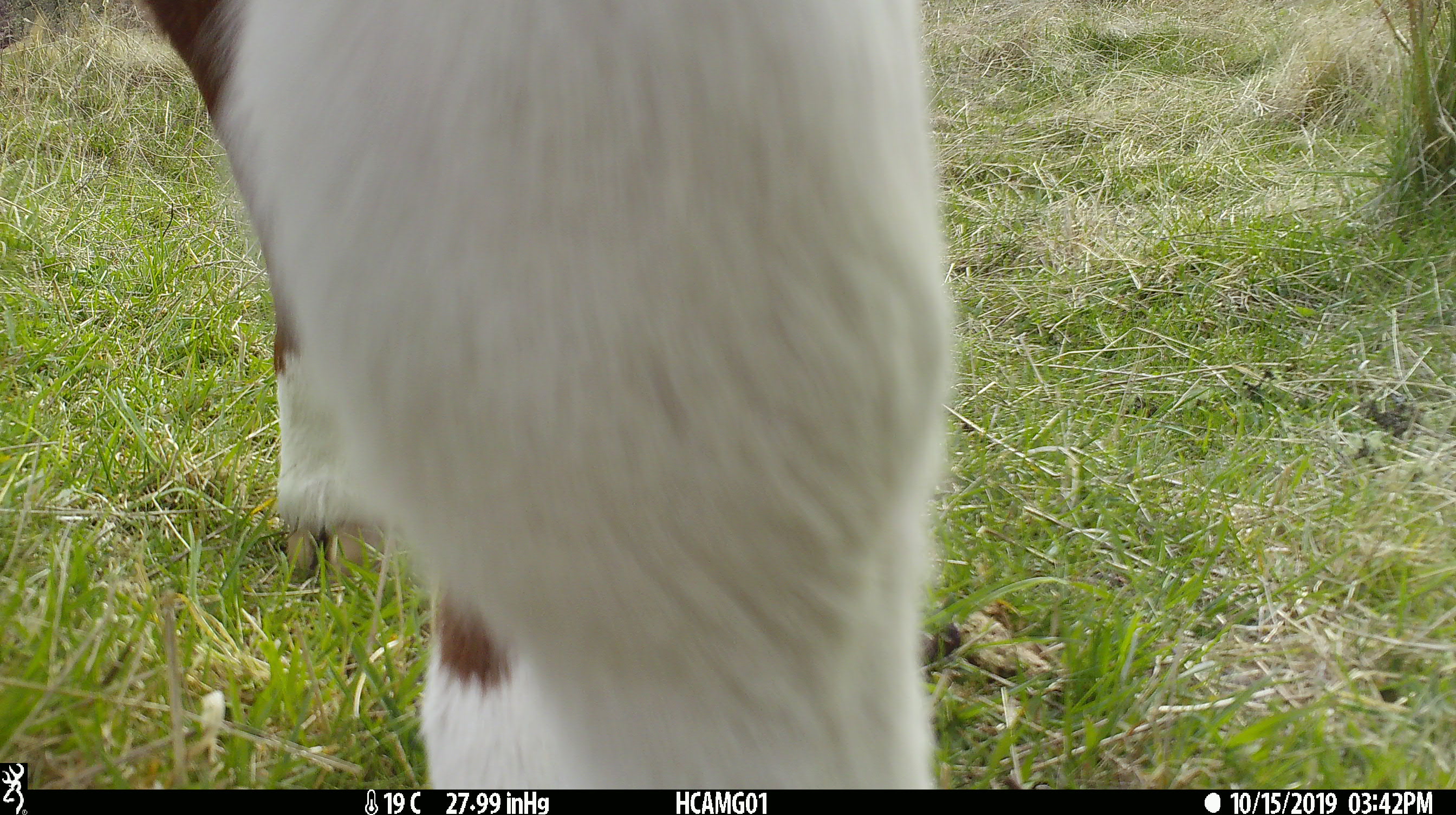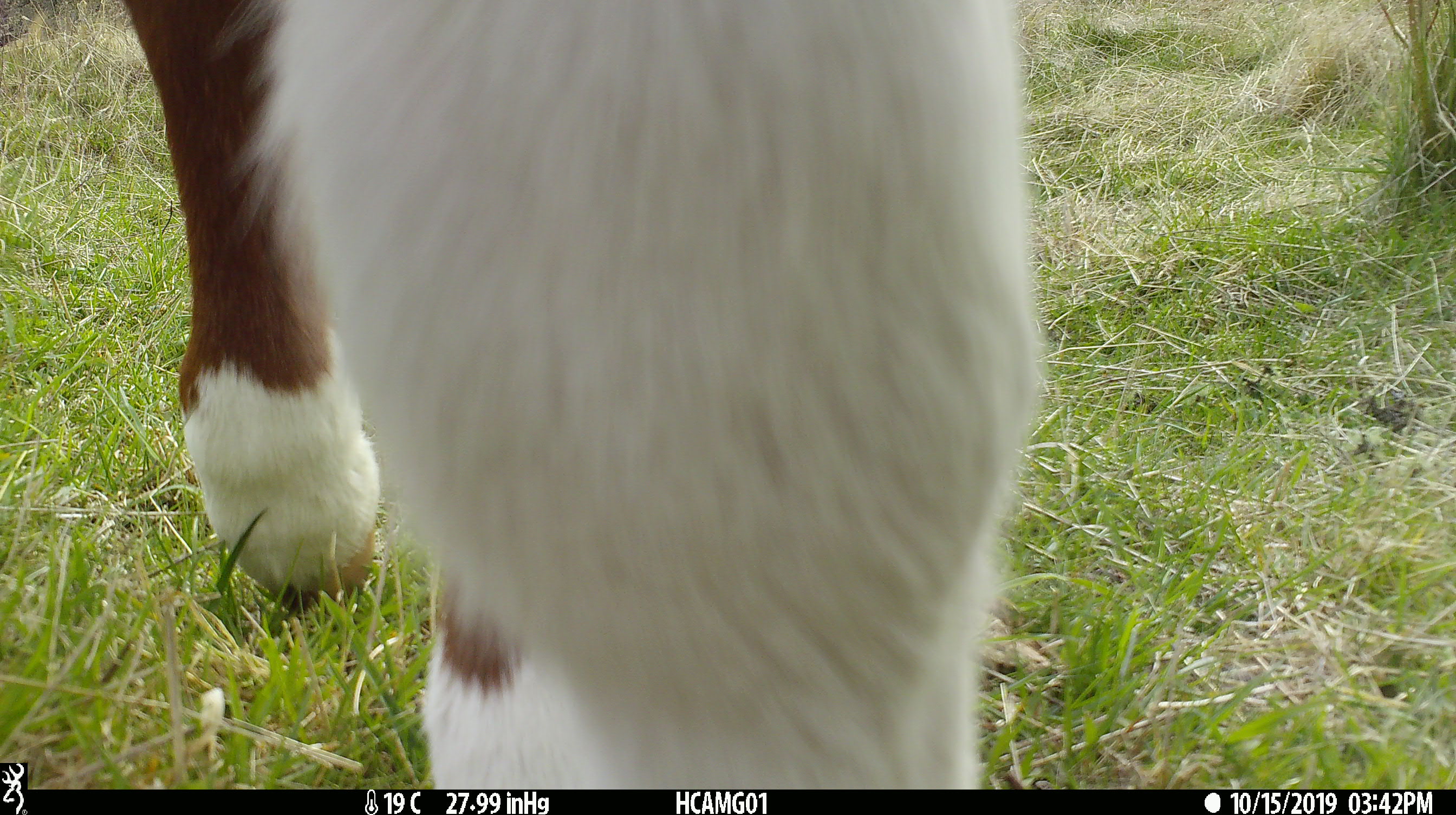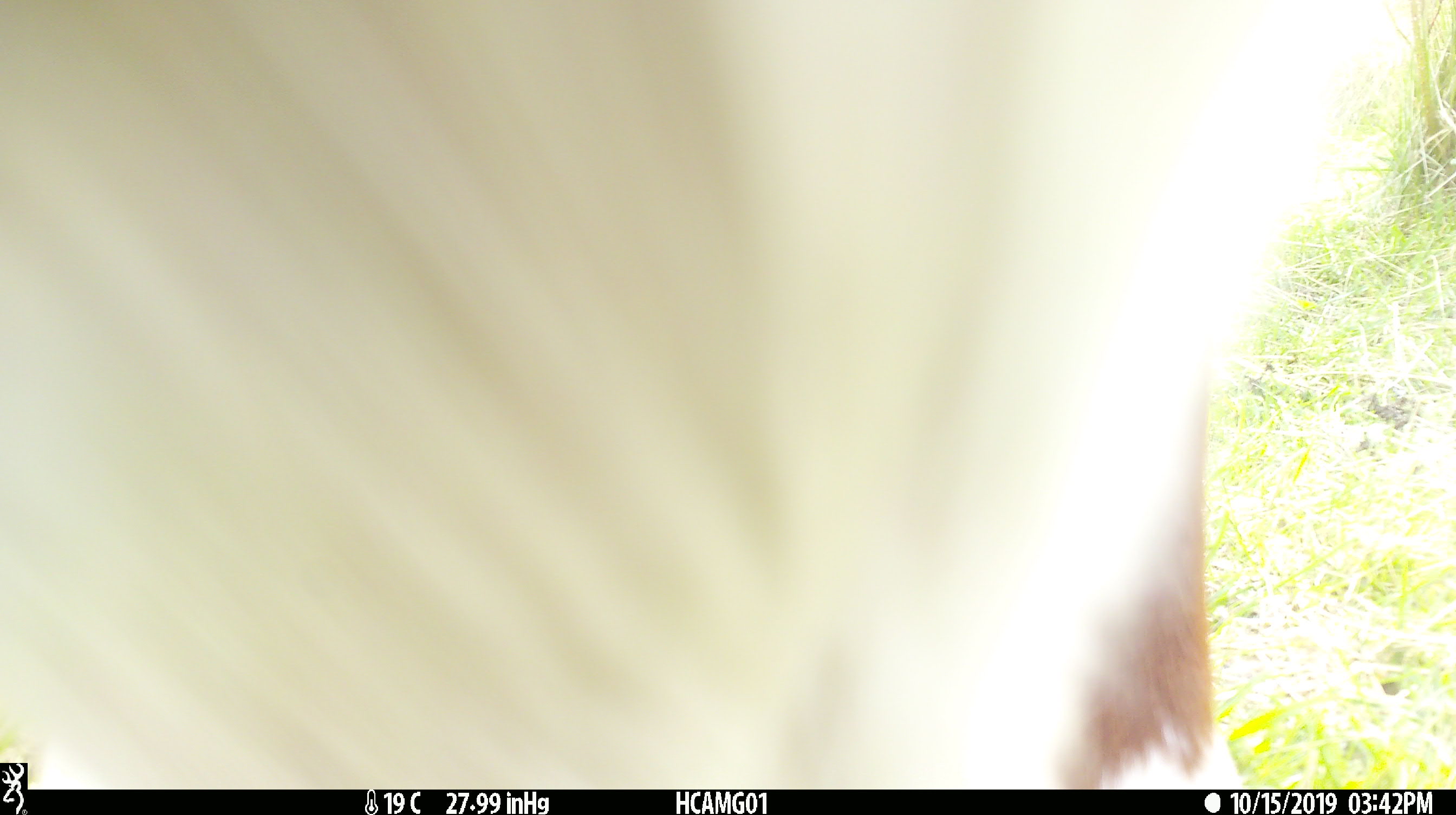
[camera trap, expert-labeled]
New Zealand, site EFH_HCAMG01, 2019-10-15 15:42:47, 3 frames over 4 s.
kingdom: Animalia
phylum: Chordata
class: Mammalia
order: Artiodactyla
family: Bovidae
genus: Bos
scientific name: Bos taurus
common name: domestic cow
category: cow